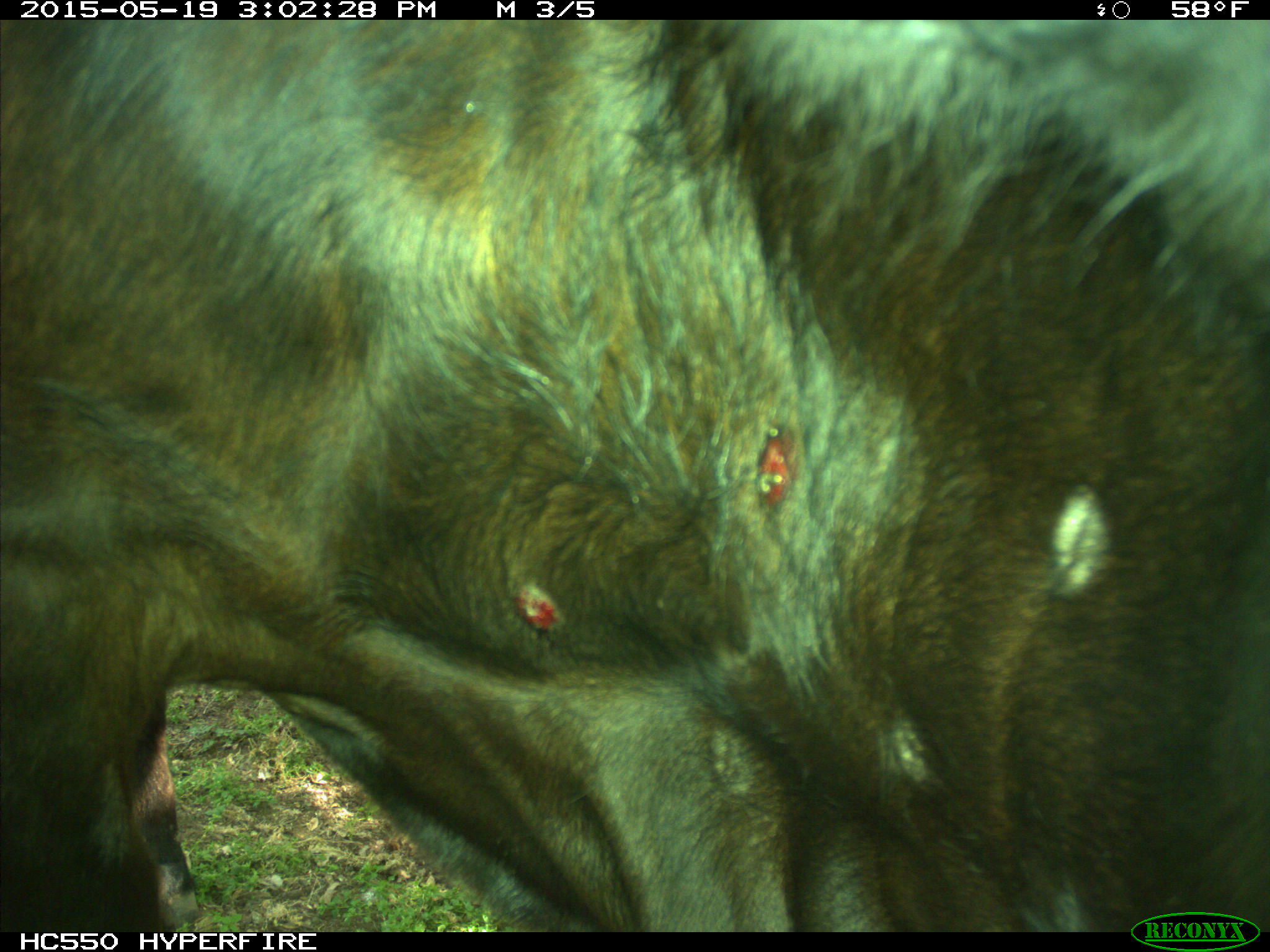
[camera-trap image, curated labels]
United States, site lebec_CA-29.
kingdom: Animalia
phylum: Chordata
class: Mammalia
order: Artiodactyla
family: Bovidae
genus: Bos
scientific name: Bos taurus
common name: domestic cow